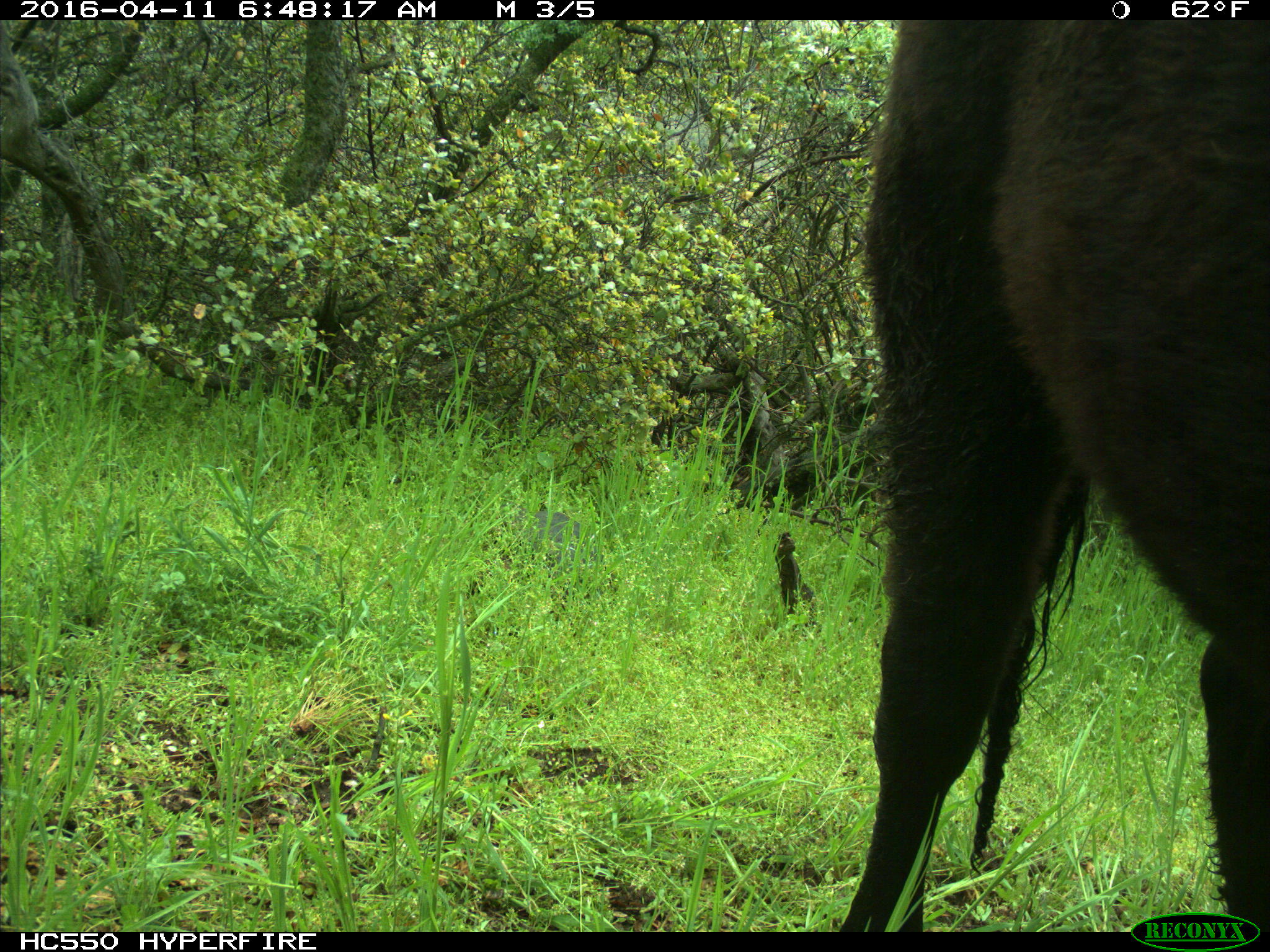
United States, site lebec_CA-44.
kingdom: Animalia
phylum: Chordata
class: Mammalia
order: Artiodactyla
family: Bovidae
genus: Bos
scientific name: Bos taurus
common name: domestic cow